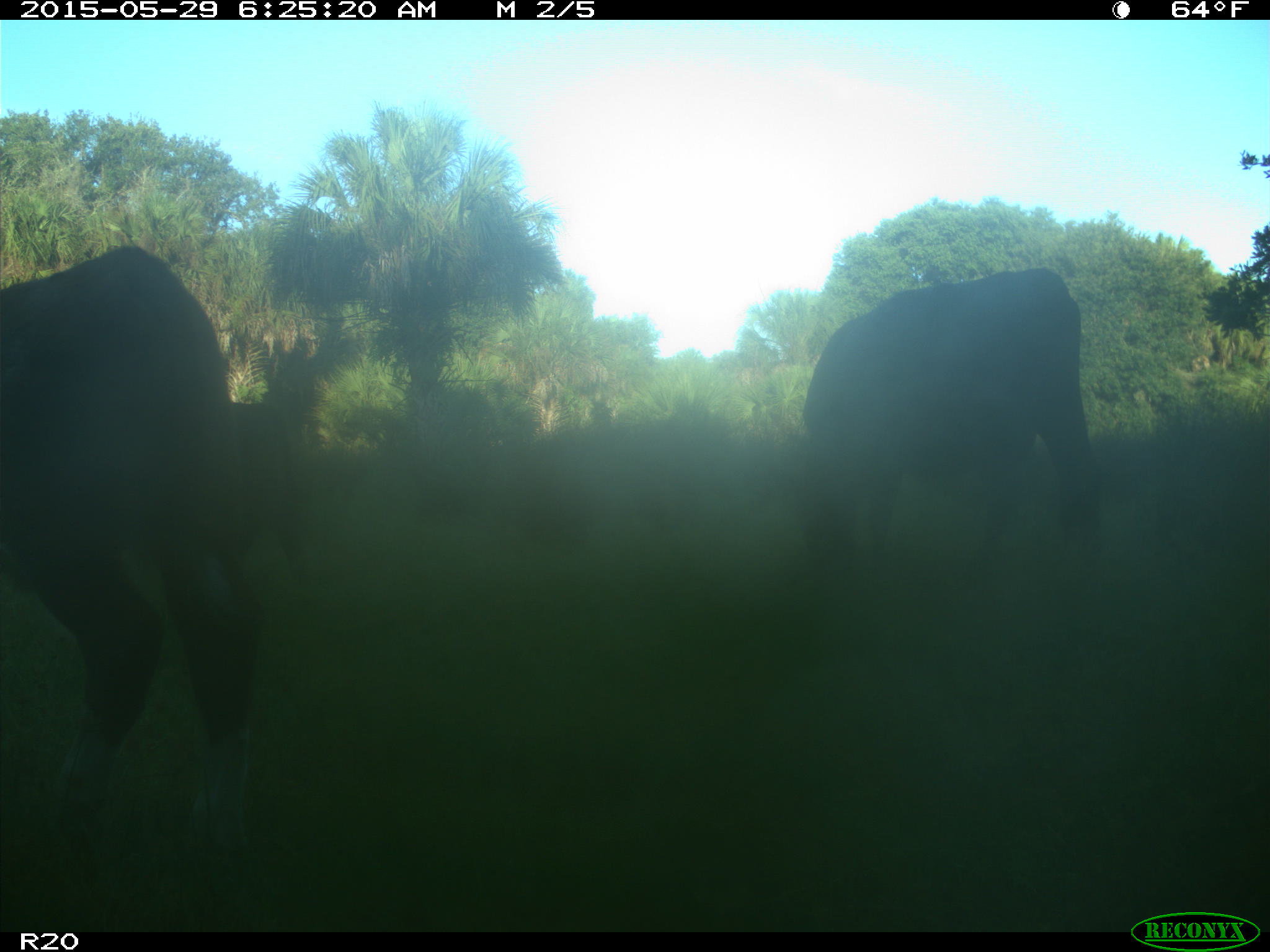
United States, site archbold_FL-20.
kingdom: Animalia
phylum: Chordata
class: Mammalia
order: Artiodactyla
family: Bovidae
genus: Bos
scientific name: Bos taurus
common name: domestic cow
Bos taurus (domestic cow).